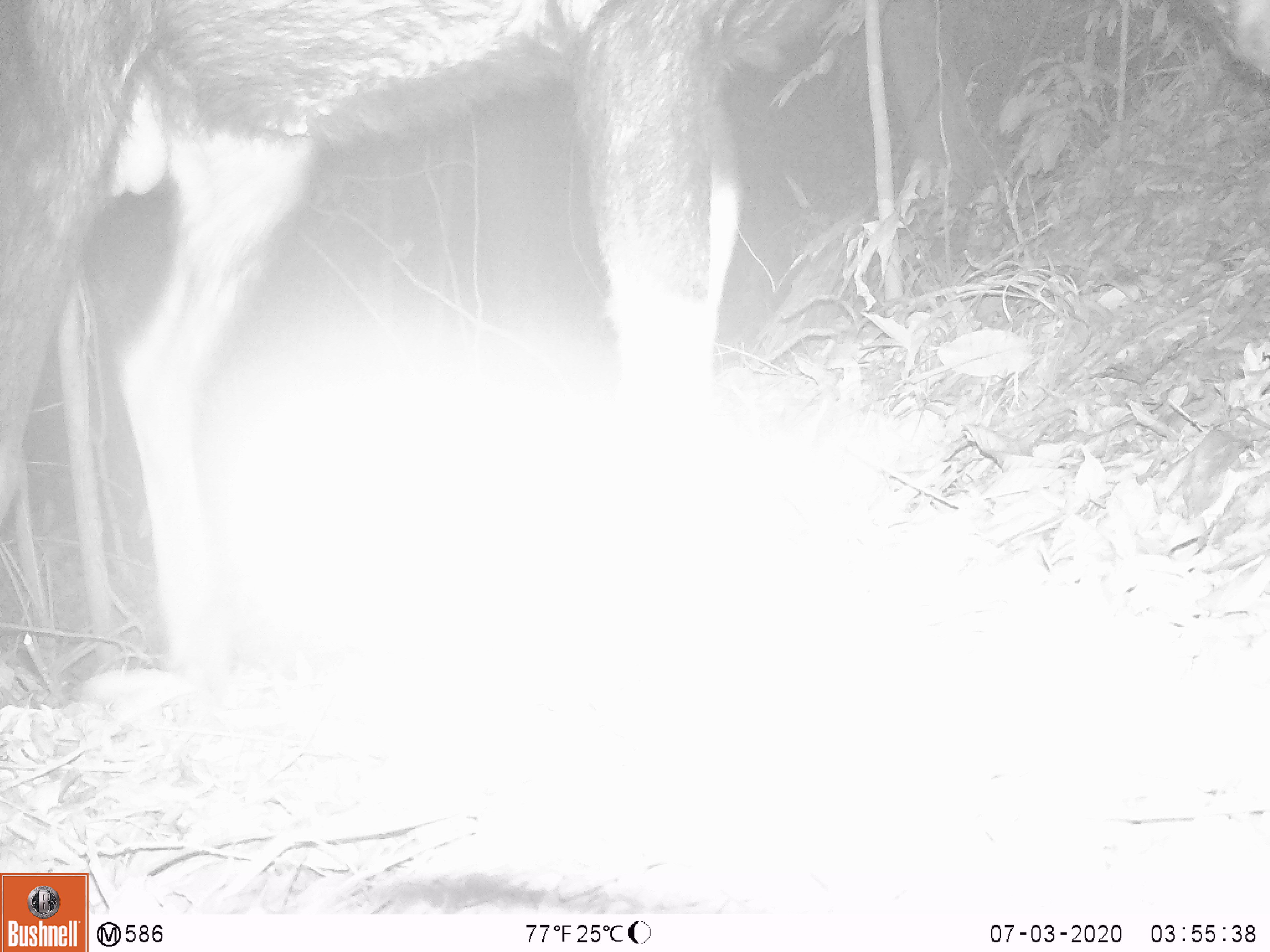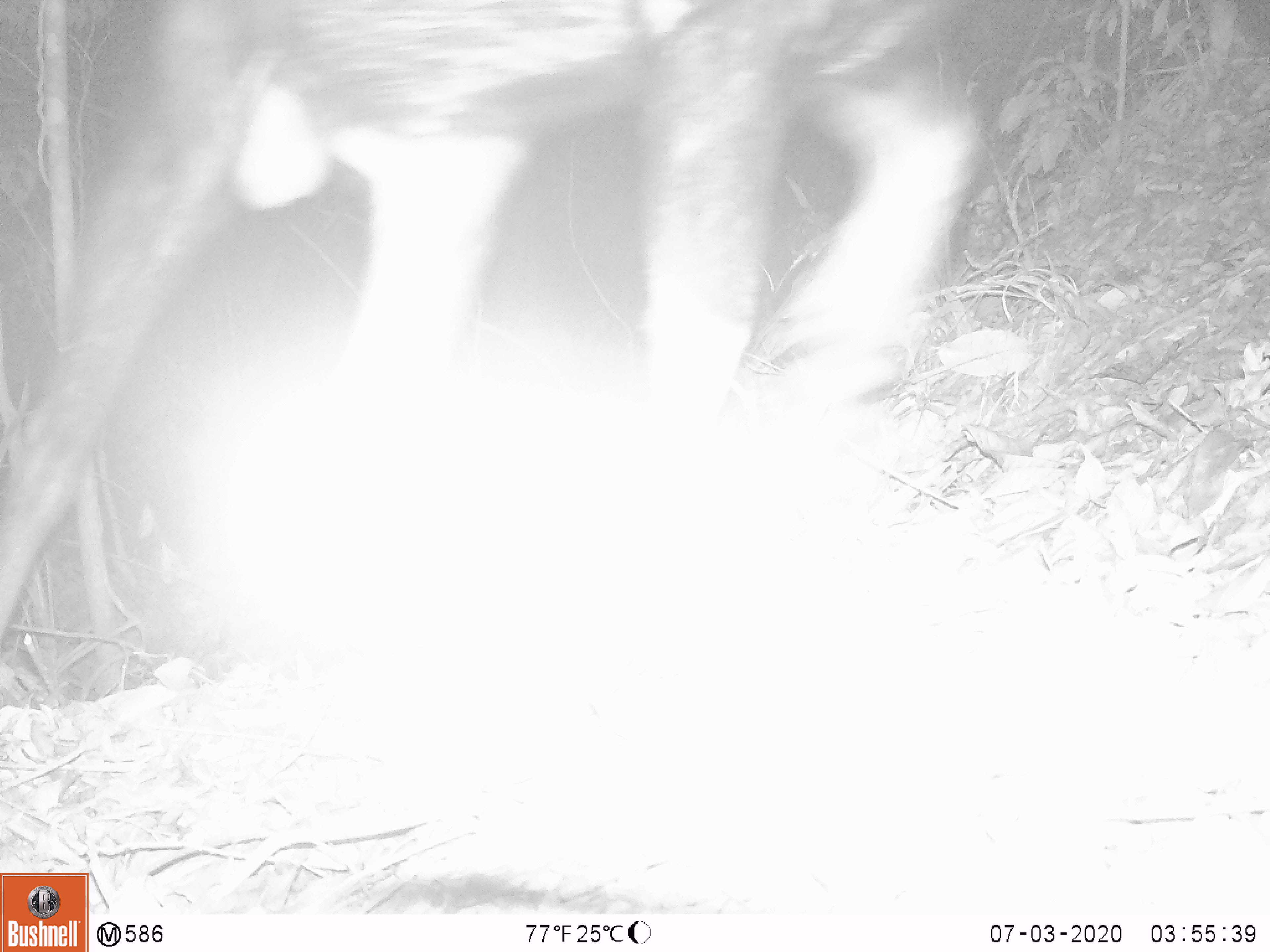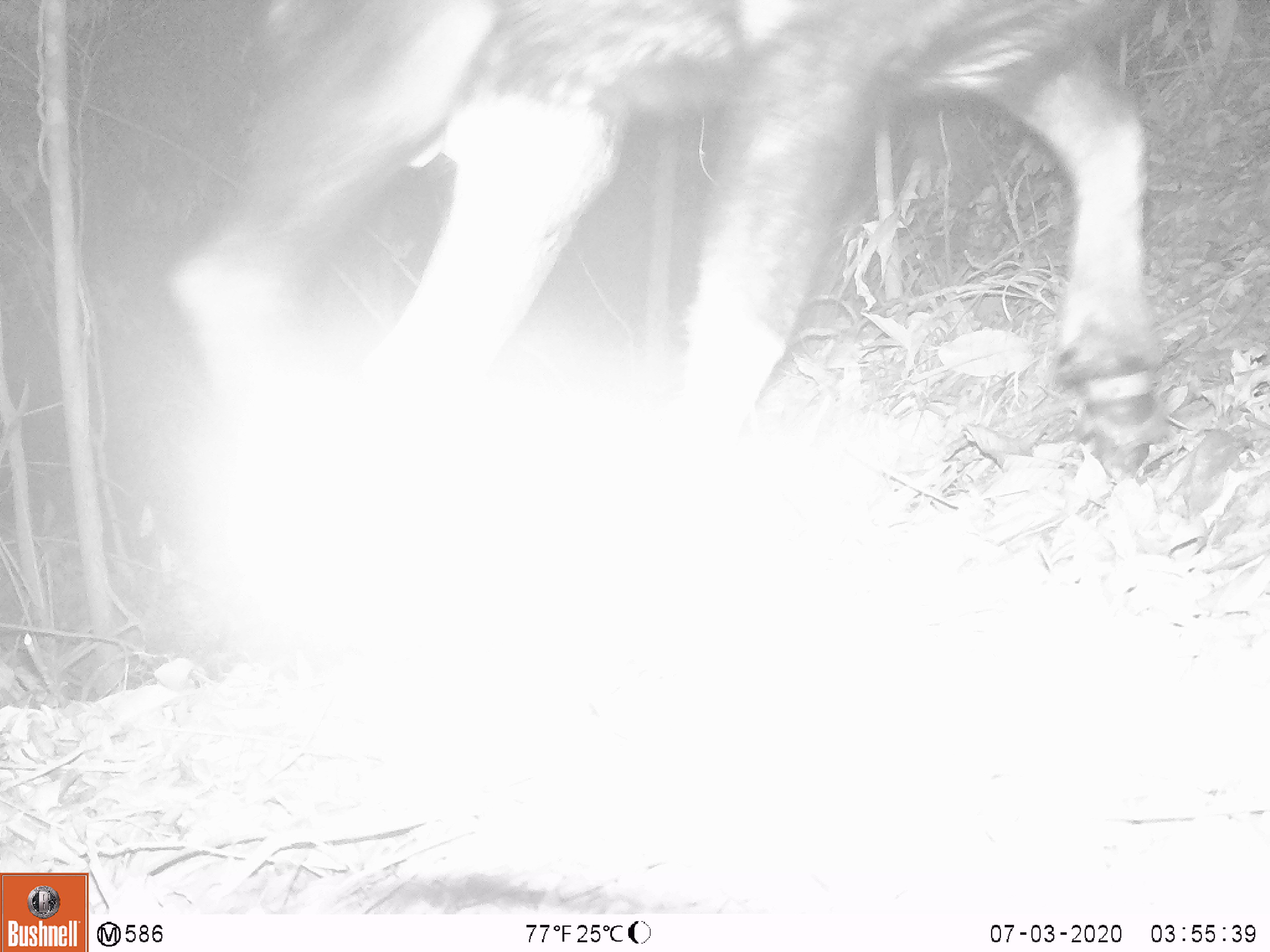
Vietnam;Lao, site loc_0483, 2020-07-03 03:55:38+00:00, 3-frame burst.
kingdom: Animalia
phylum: Chordata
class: Mammalia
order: Artiodactyla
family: Bovidae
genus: Capricornis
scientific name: Capricornis sumatraensis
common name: chinese serow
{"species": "chinese serow (Capricornis sumatraensis)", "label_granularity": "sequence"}